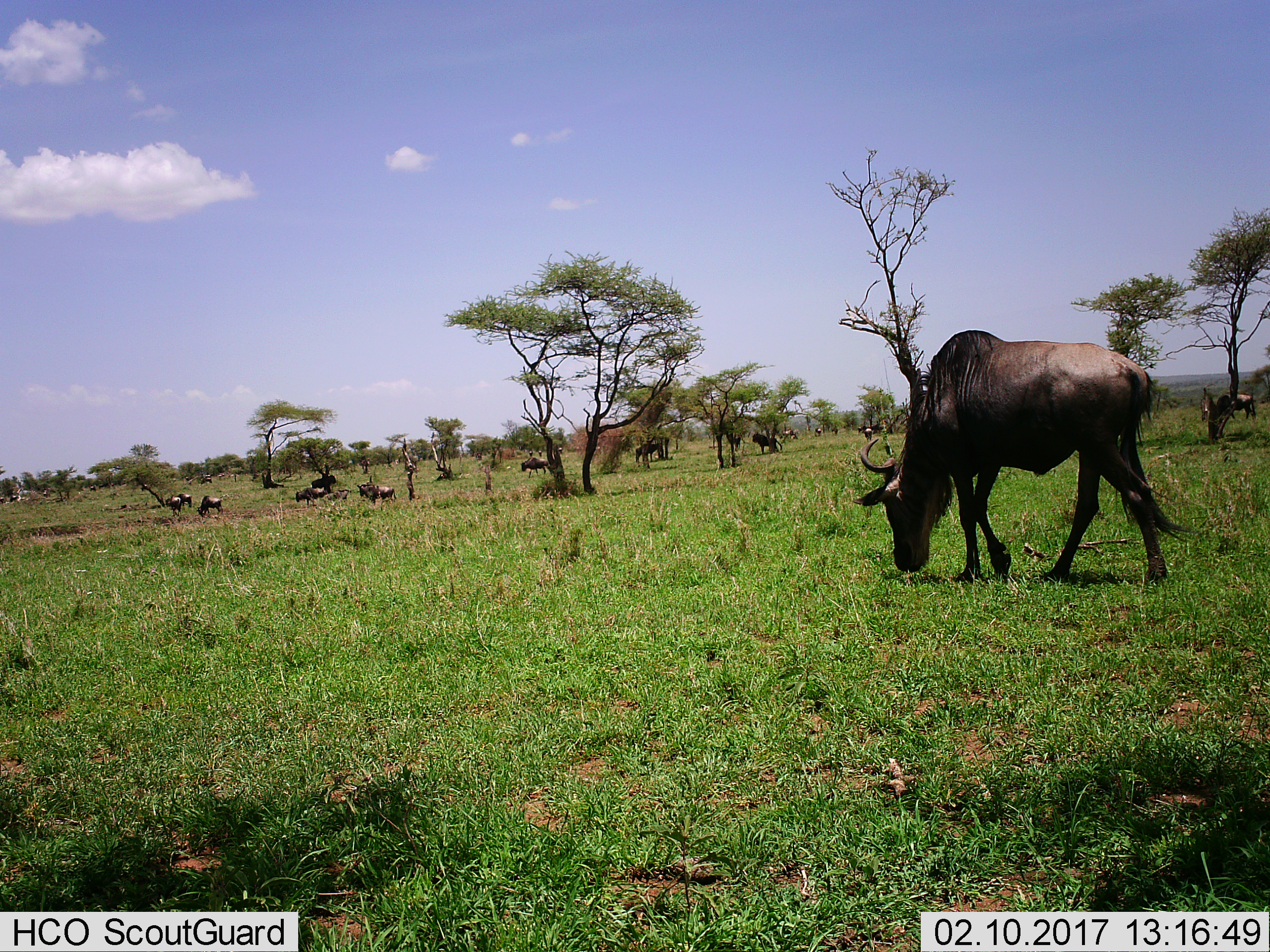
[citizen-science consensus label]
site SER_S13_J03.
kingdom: Animalia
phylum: Chordata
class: Mammalia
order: Artiodactyla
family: Bovidae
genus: Connochaetes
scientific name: Connochaetes taurinus taurinus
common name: blue wildebeest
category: wildebeestblue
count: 11-50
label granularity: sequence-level